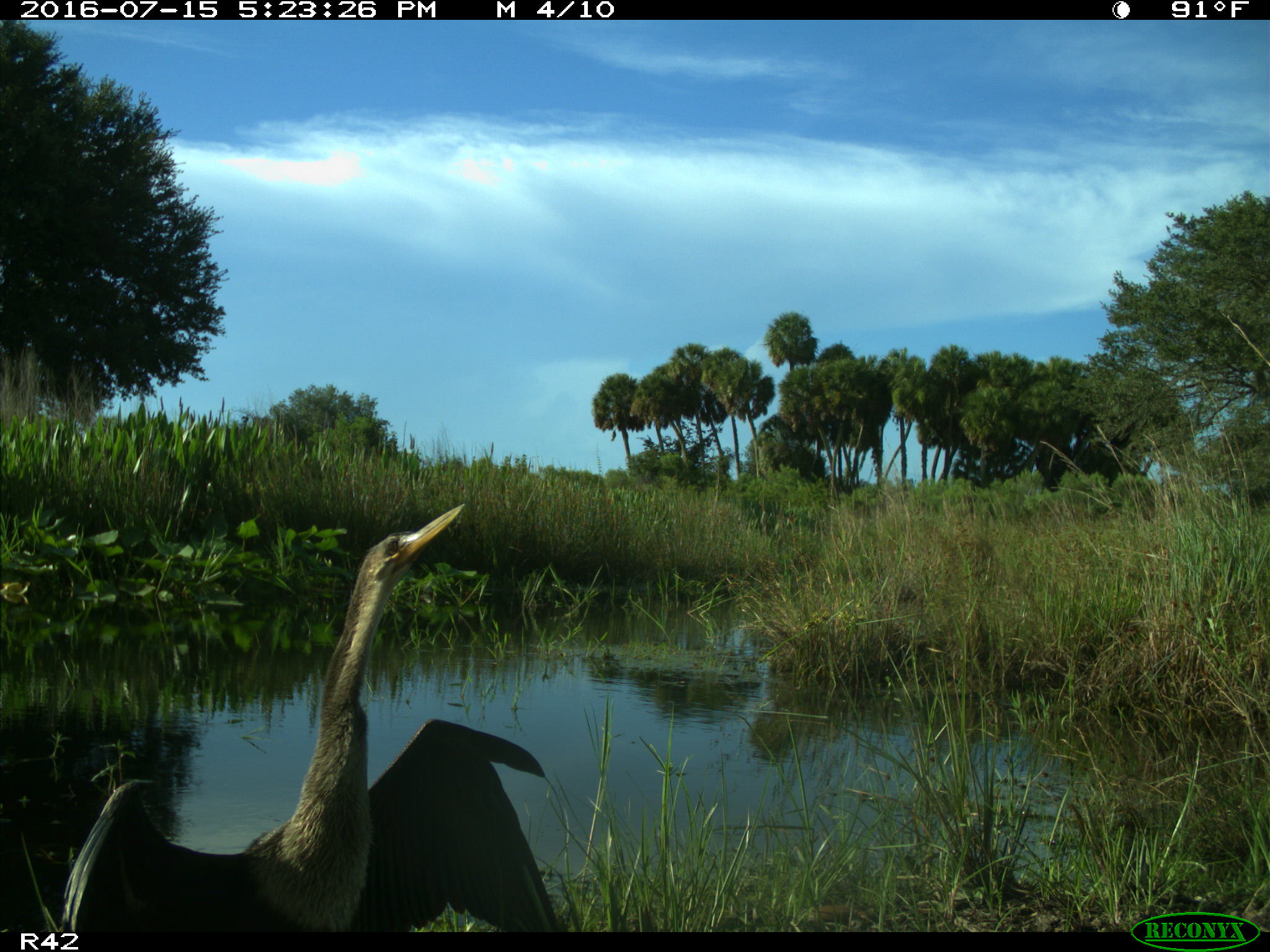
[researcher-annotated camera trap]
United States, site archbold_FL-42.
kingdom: Animalia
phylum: Chordata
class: Aves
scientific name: Aves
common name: birds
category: unidentified bird